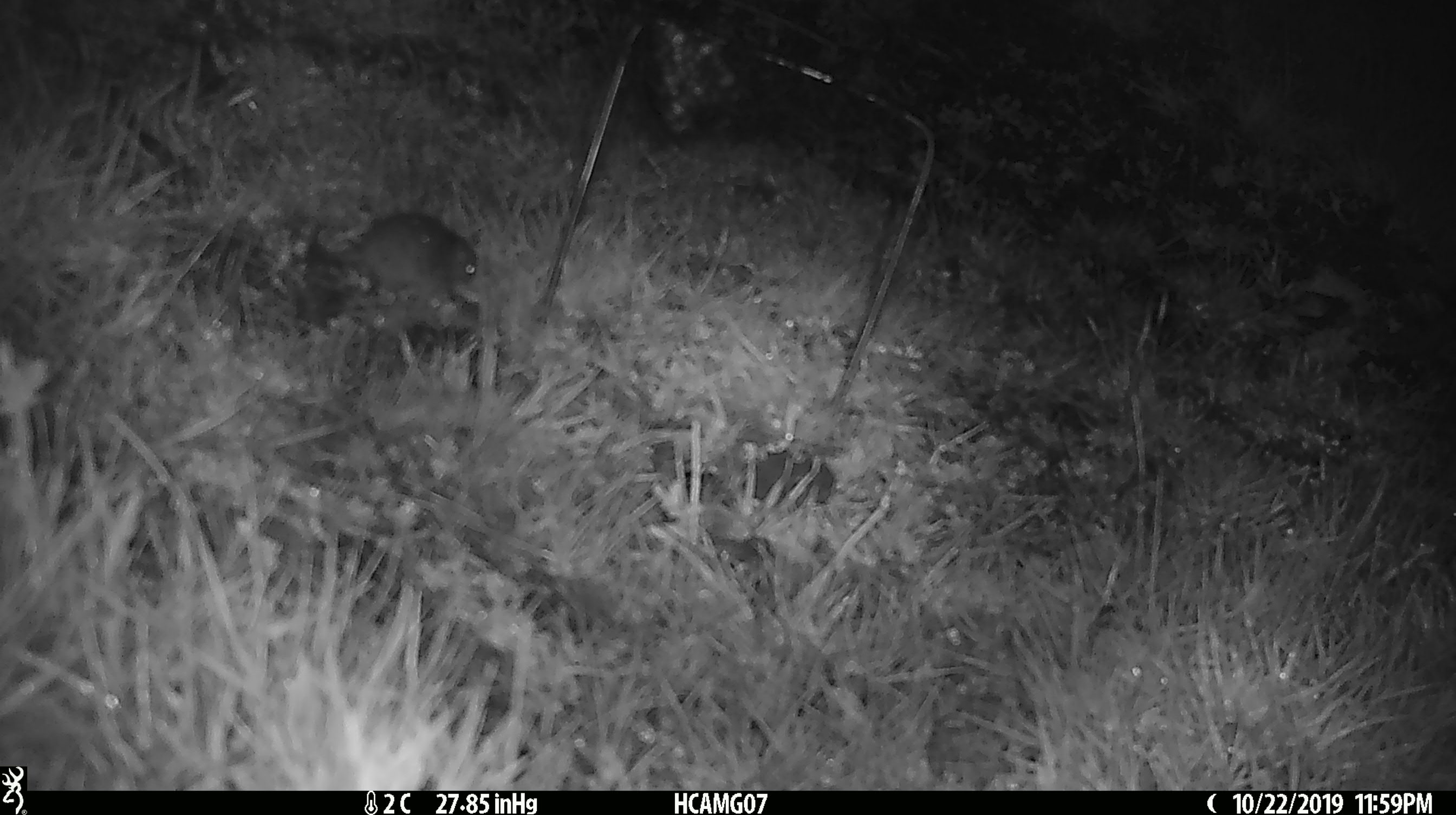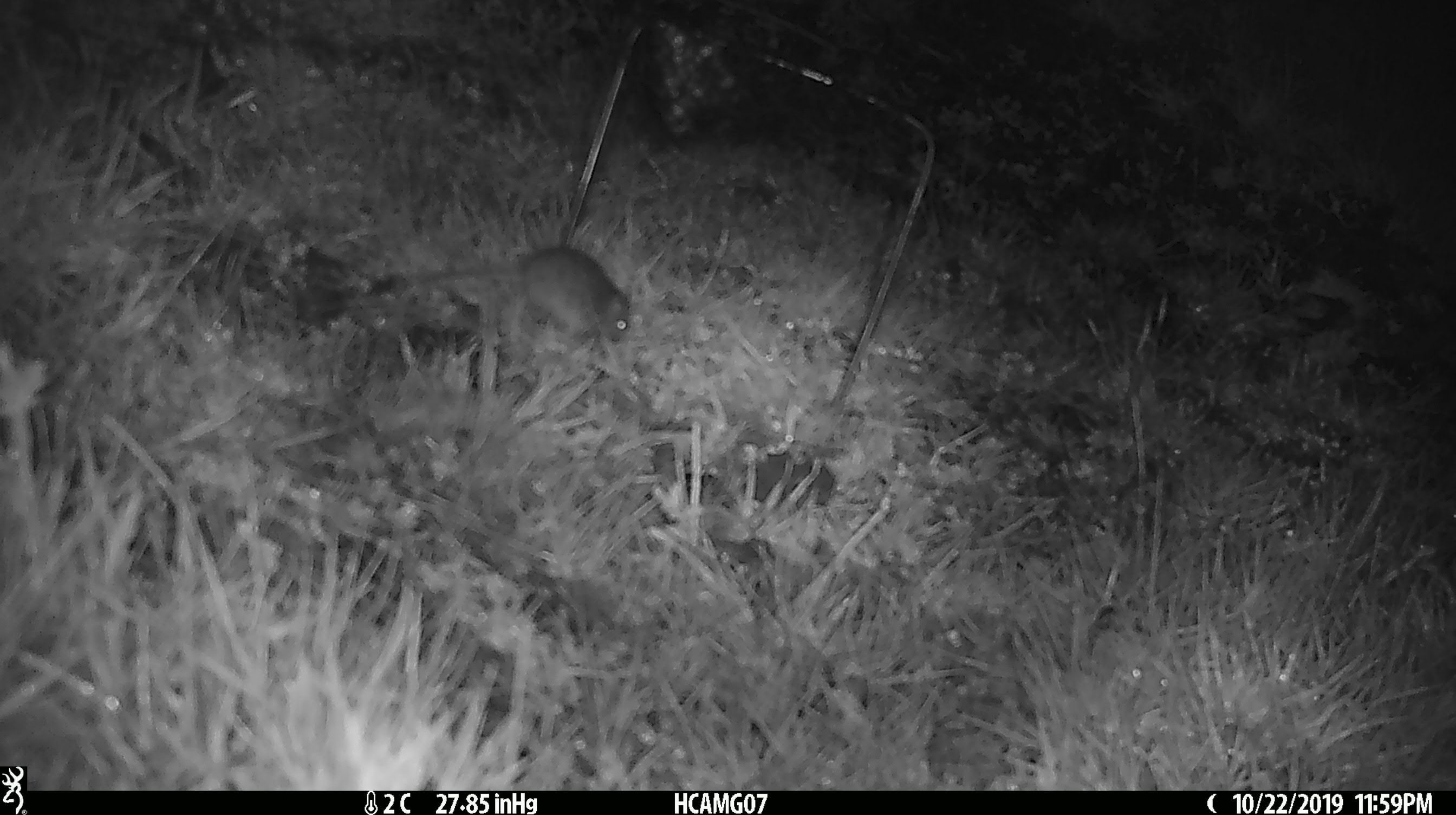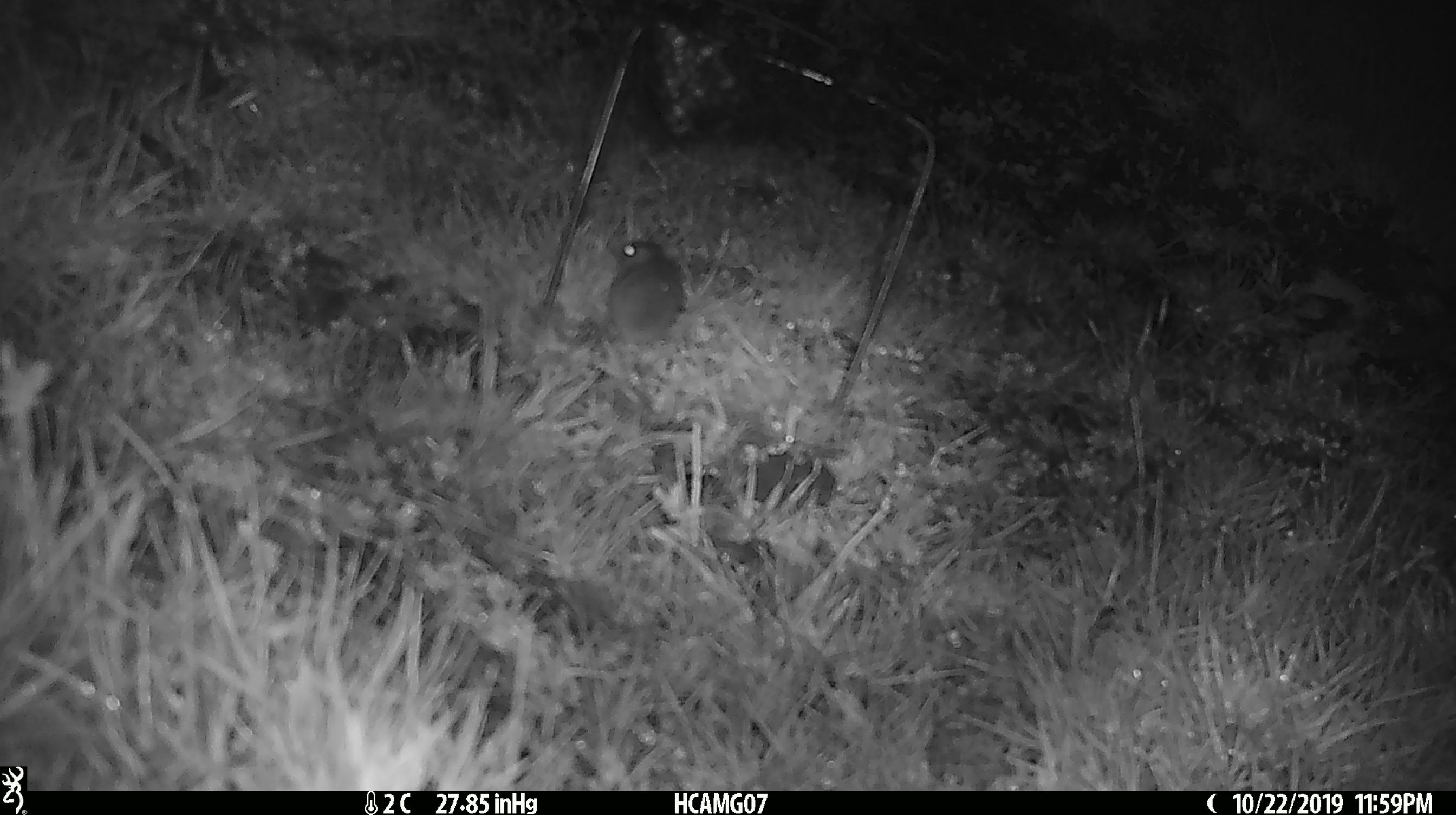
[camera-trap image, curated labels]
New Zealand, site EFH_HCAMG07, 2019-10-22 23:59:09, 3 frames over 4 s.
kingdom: Animalia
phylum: Chordata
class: Mammalia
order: Rodentia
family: Muridae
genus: Mus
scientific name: Mus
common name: mouse